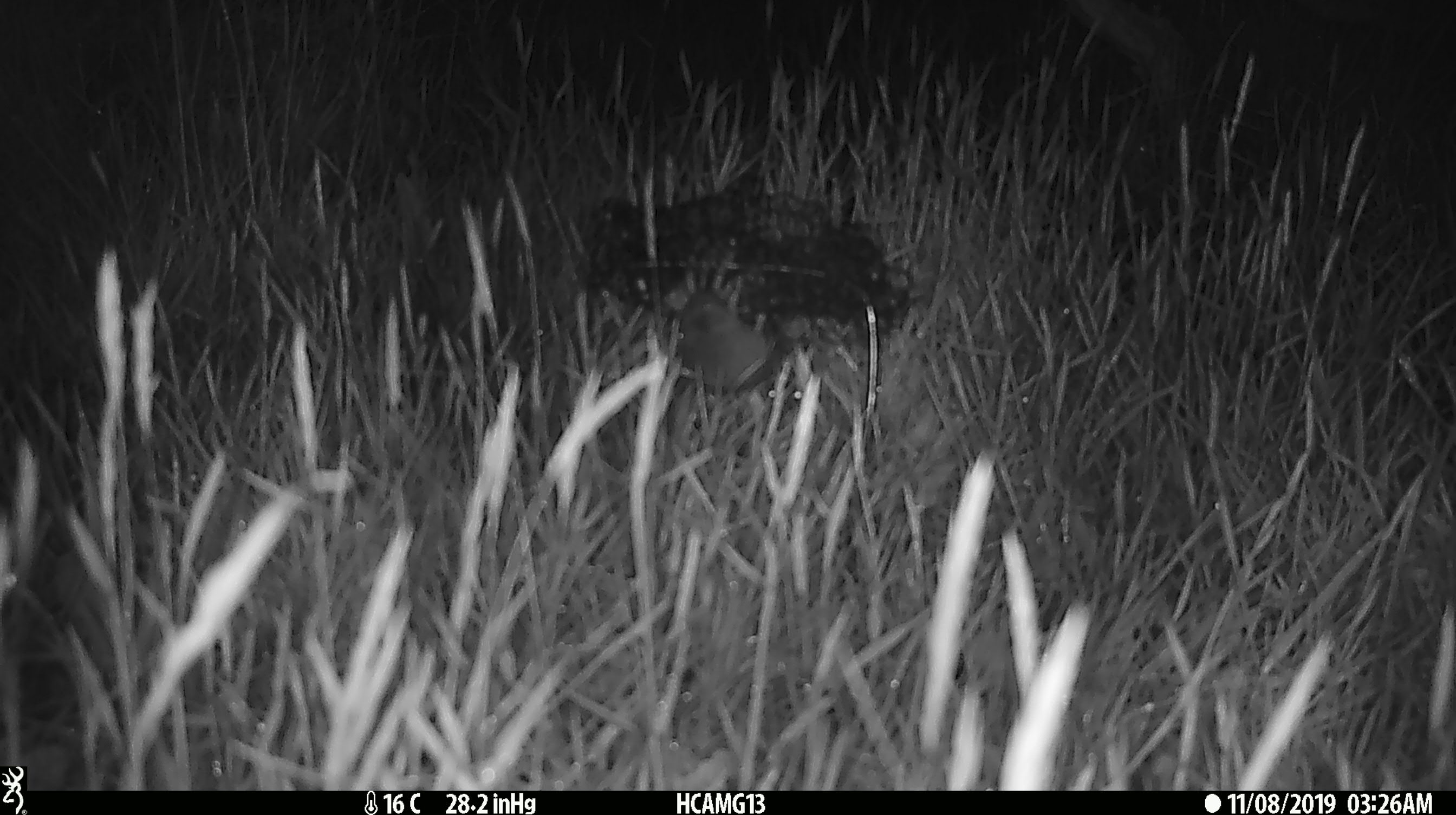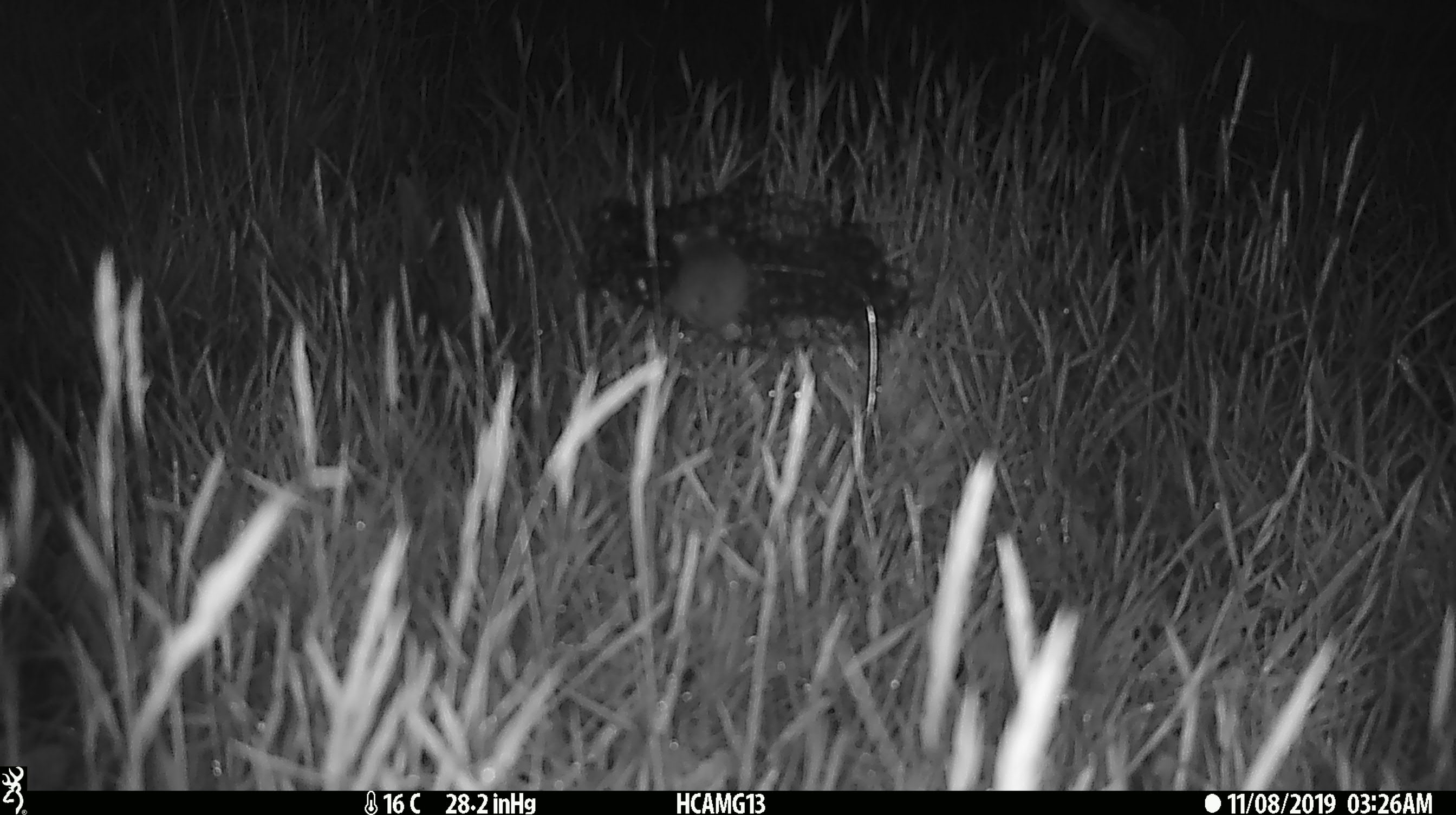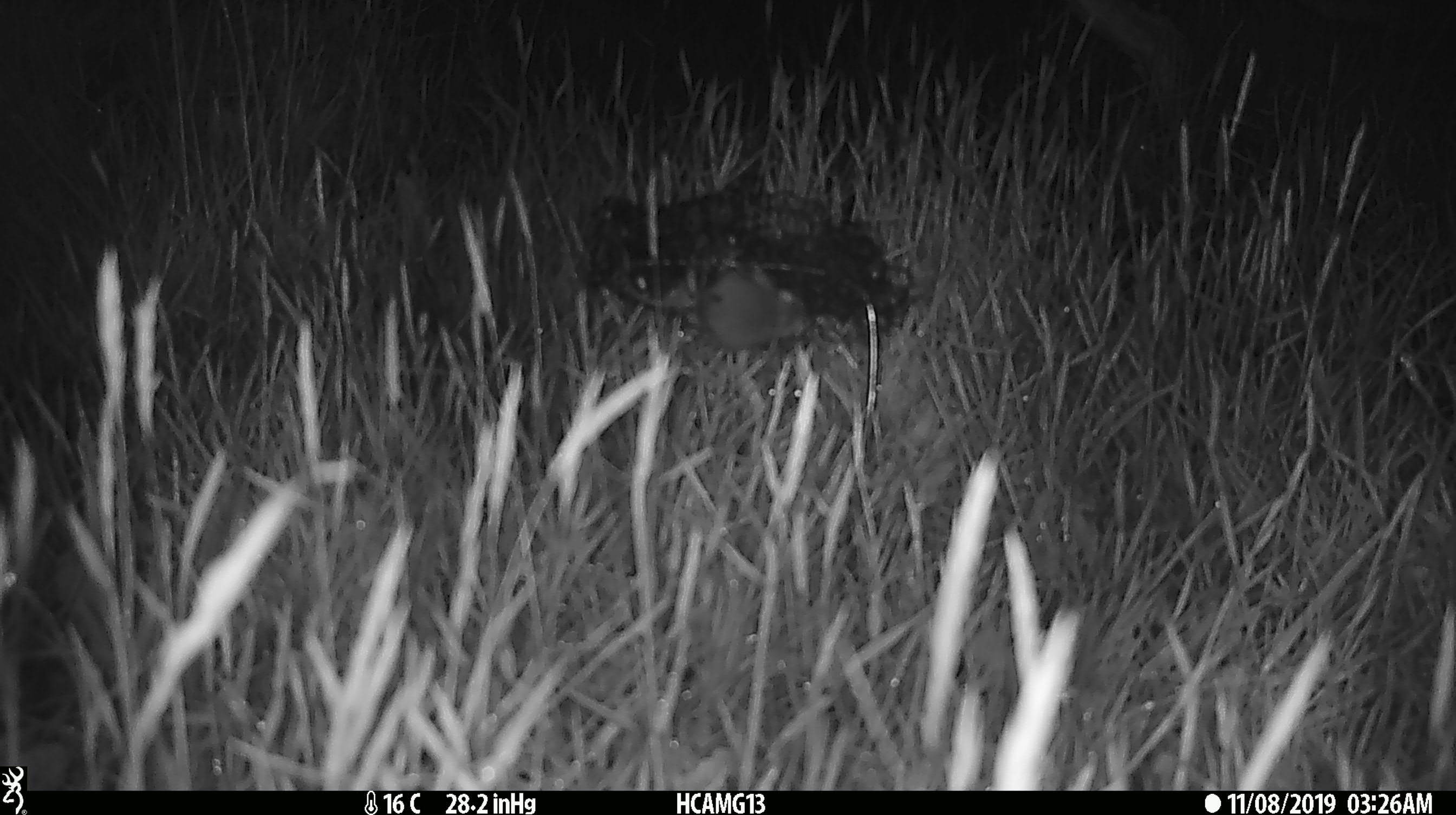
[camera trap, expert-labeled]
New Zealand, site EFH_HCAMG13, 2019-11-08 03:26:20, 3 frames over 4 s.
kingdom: Animalia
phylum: Chordata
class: Mammalia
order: Rodentia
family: Muridae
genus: Mus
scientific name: Mus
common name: mouse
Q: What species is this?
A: Mouse (Mus).